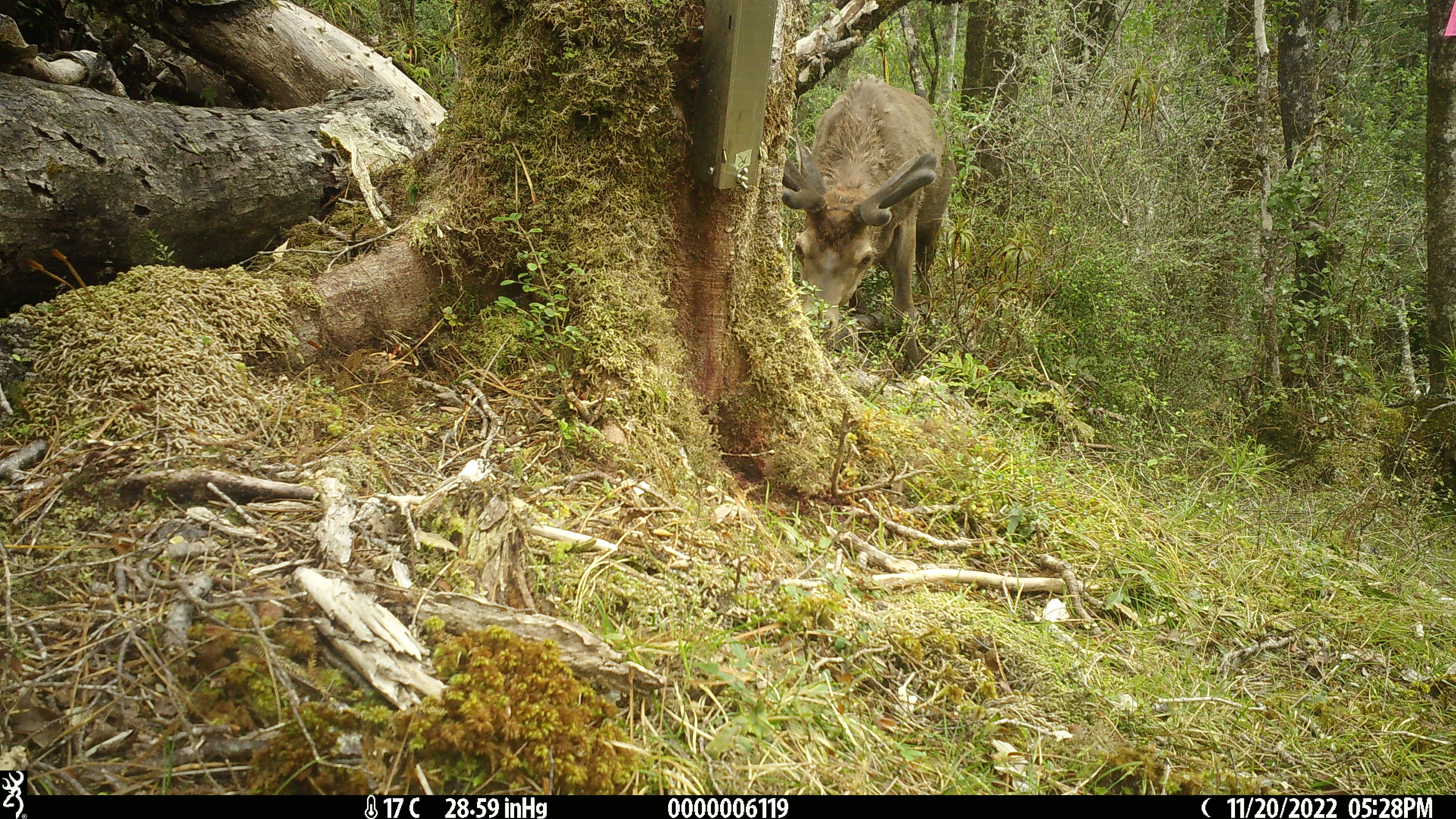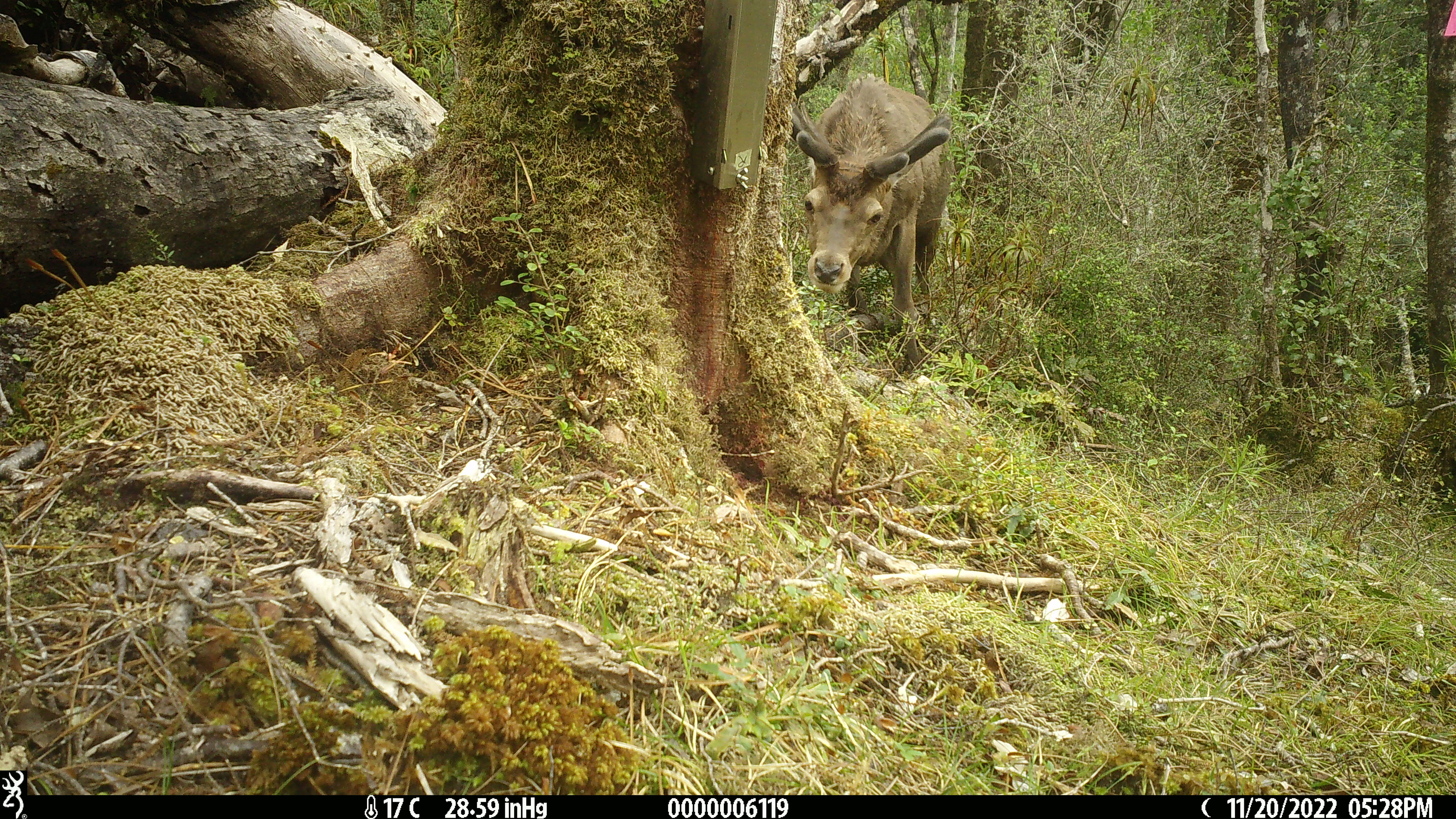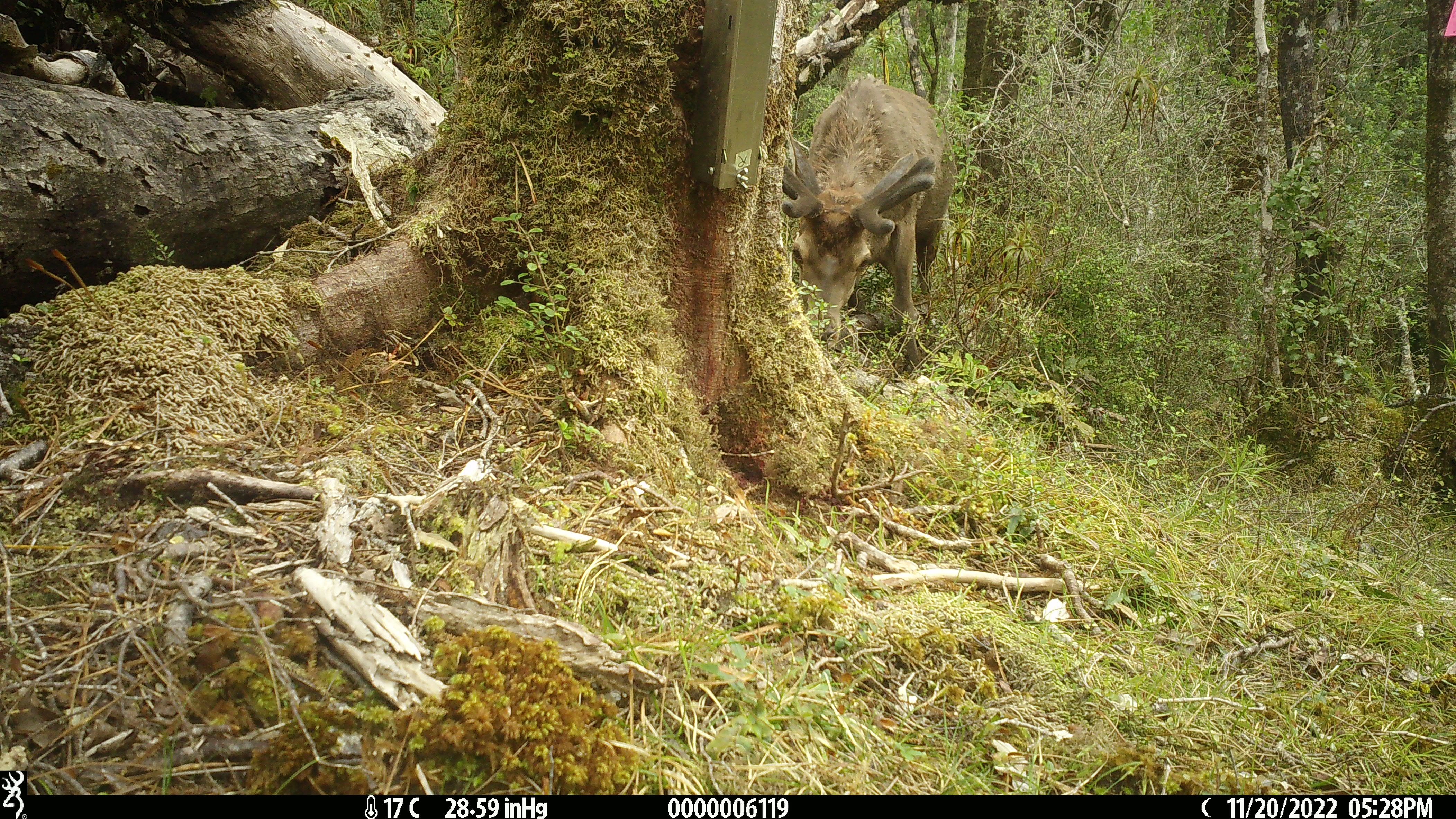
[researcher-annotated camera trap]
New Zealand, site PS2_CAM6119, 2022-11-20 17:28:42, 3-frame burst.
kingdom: Animalia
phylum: Chordata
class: Mammalia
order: Artiodactyla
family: Cervidae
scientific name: Cervidae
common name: deer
Deer (Cervidae).